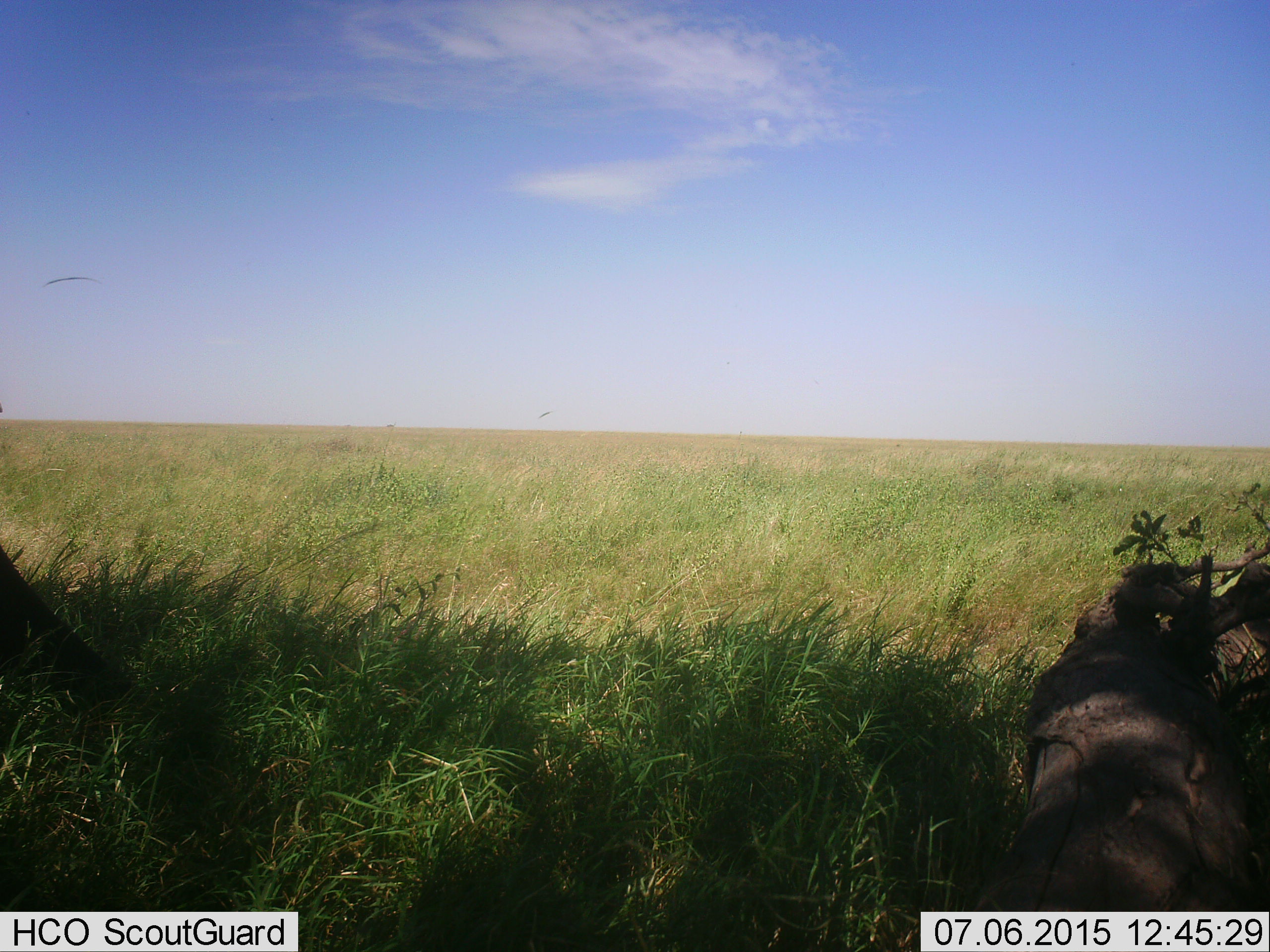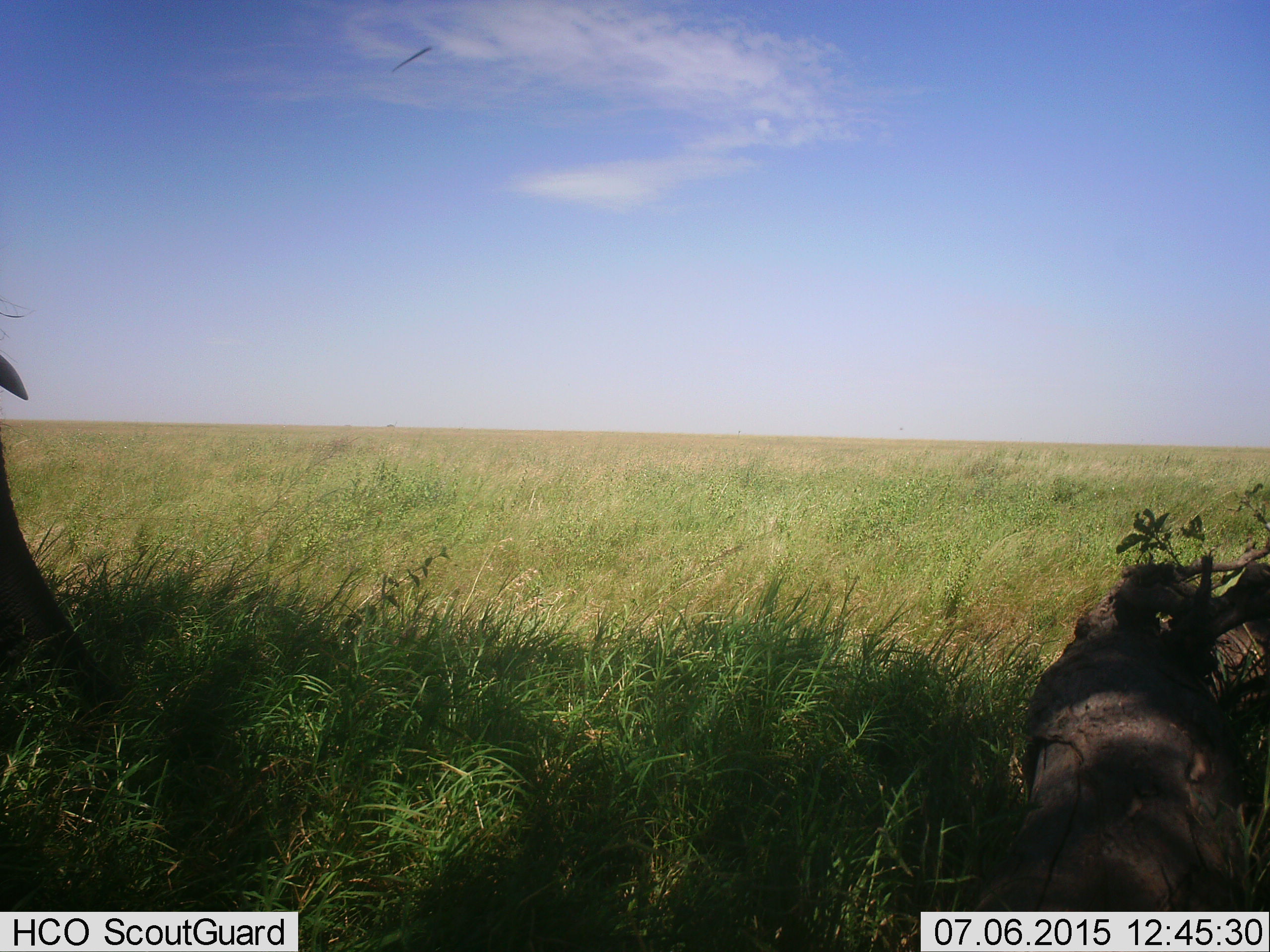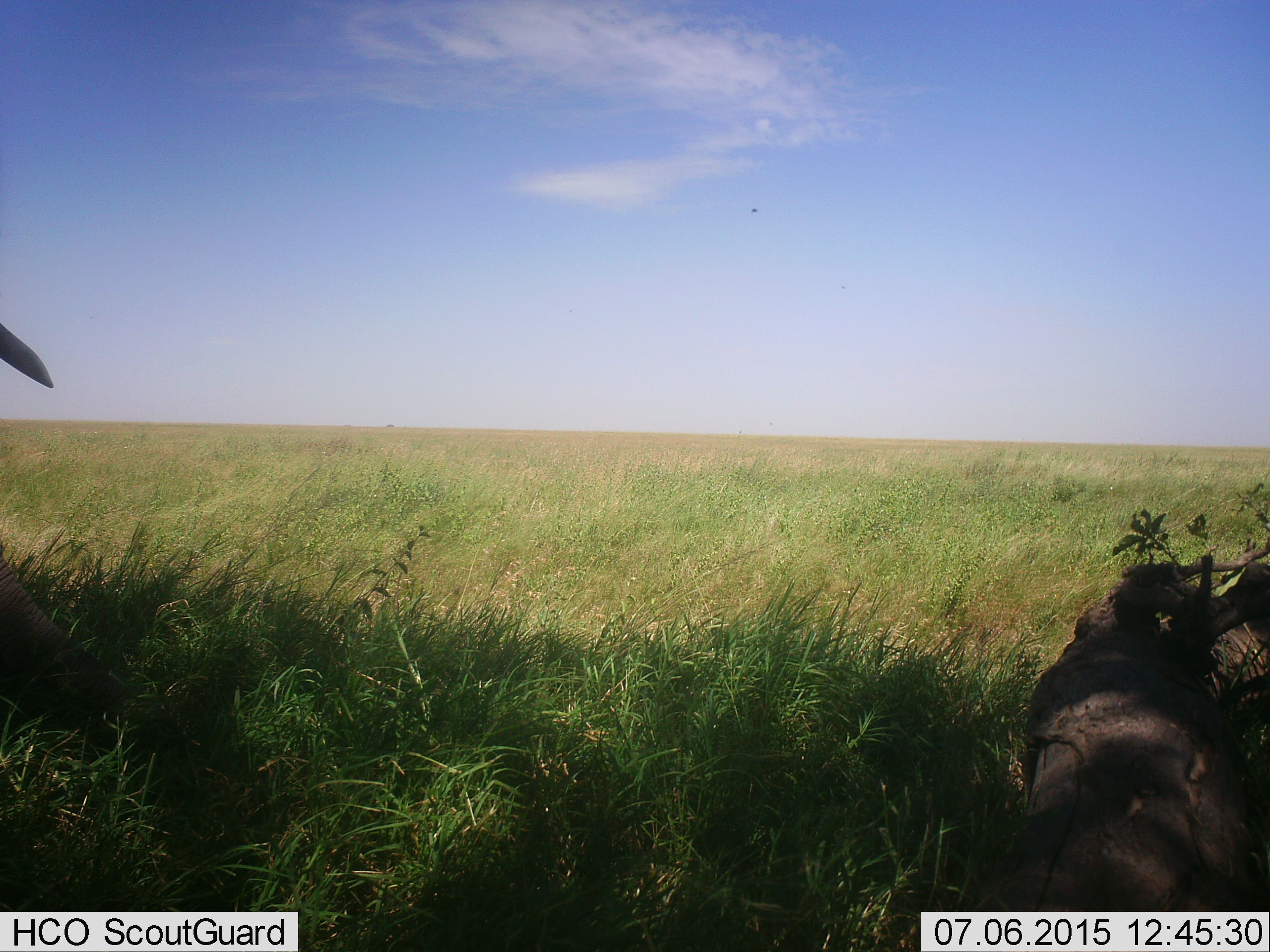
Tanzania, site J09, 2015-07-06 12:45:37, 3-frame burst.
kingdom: Animalia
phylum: Chordata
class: Mammalia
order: Proboscidea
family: Elephantidae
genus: Loxodonta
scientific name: Loxodonta africana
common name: african bush elephant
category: elephant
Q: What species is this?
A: Elephant (african bush elephant) (Loxodonta africana).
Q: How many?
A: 1.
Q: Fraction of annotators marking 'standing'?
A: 50%.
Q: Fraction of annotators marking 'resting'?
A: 0%.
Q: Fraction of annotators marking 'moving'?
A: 17%.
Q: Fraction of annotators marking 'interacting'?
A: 0%.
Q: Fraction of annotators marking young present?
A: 0%.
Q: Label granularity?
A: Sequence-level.